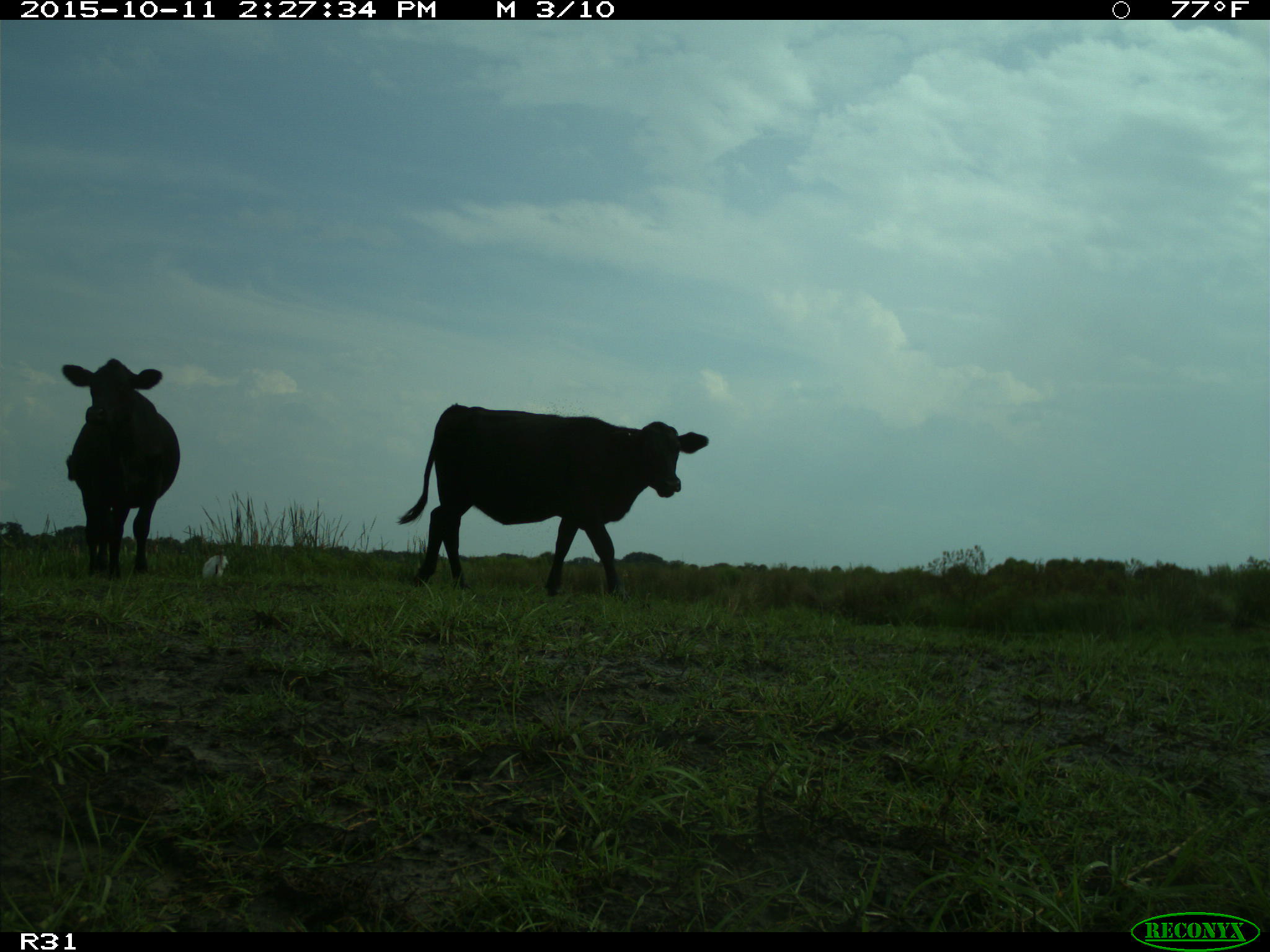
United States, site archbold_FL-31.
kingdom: Animalia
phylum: Chordata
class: Mammalia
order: Artiodactyla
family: Bovidae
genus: Bos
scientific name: Bos taurus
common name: domestic cow